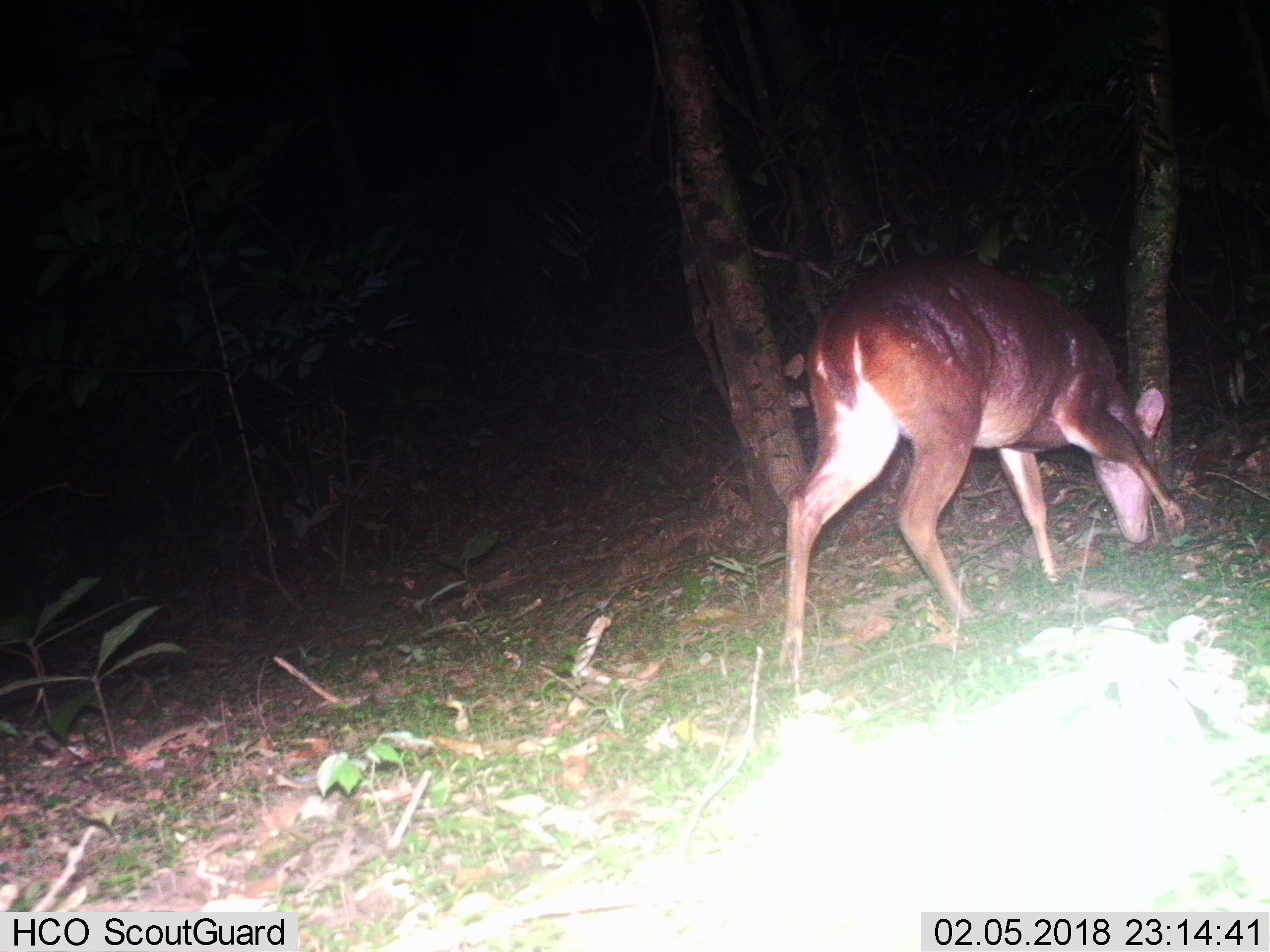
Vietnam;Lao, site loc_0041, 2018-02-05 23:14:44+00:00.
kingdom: Animalia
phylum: Chordata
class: Mammalia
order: Artiodactyla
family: Cervidae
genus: Muntiacus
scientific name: Muntiacus vuquangensis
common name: large-antlered muntjac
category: large antlered muntjac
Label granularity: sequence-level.